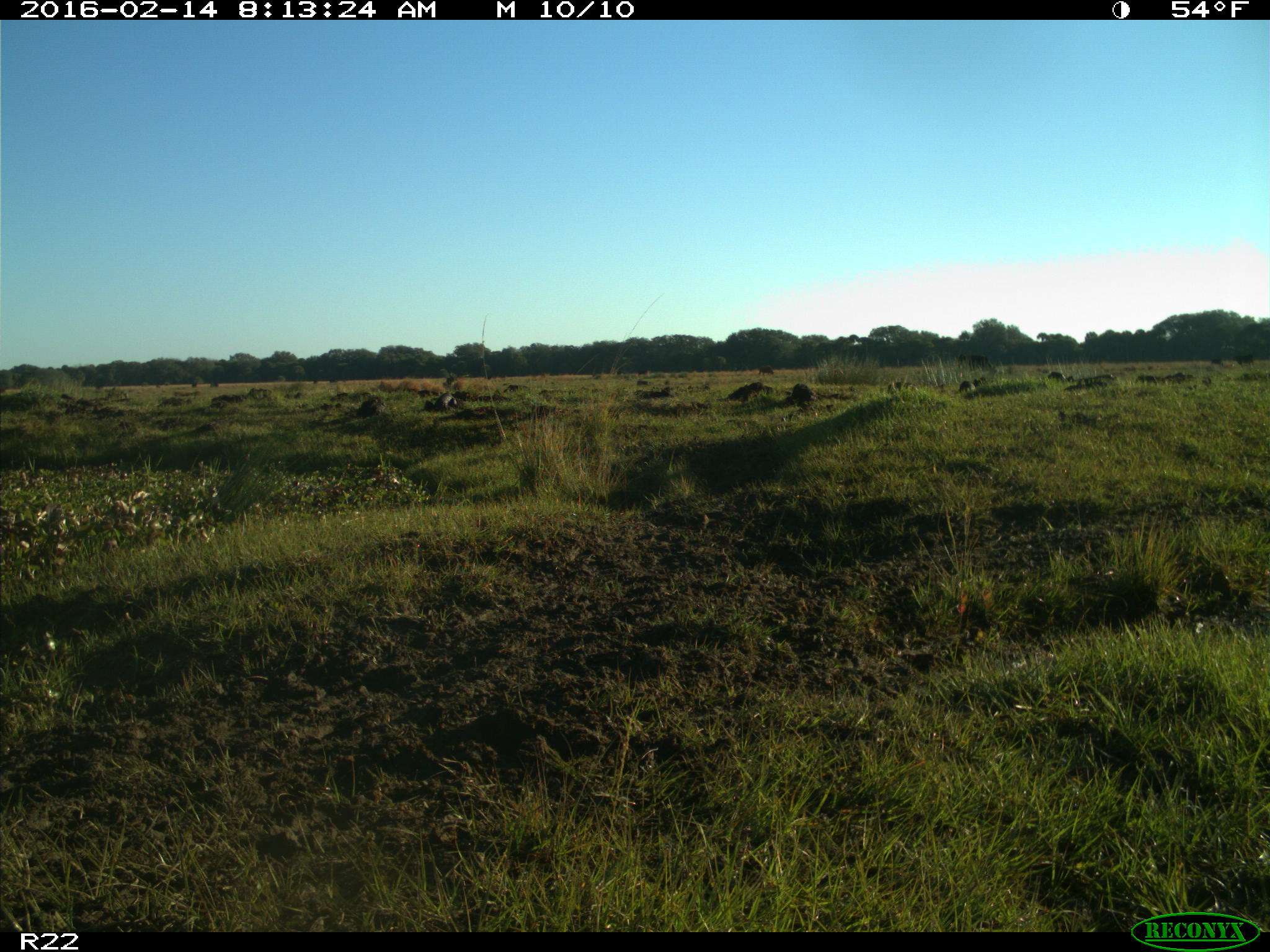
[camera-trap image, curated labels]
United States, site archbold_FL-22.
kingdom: Animalia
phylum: Chordata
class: Mammalia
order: Artiodactyla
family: Bovidae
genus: Bos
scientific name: Bos taurus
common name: domestic cow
Bos taurus (domestic cow).